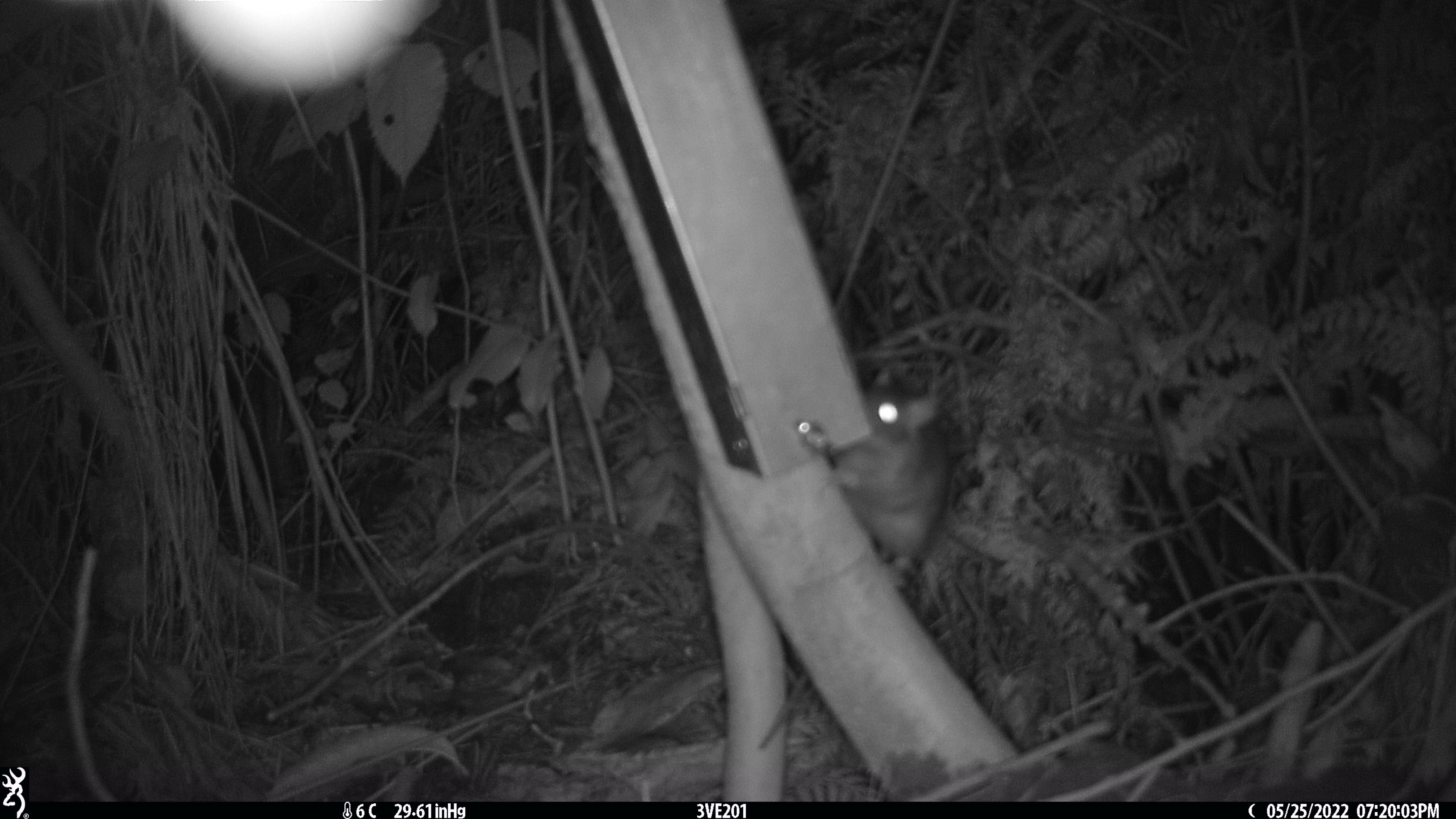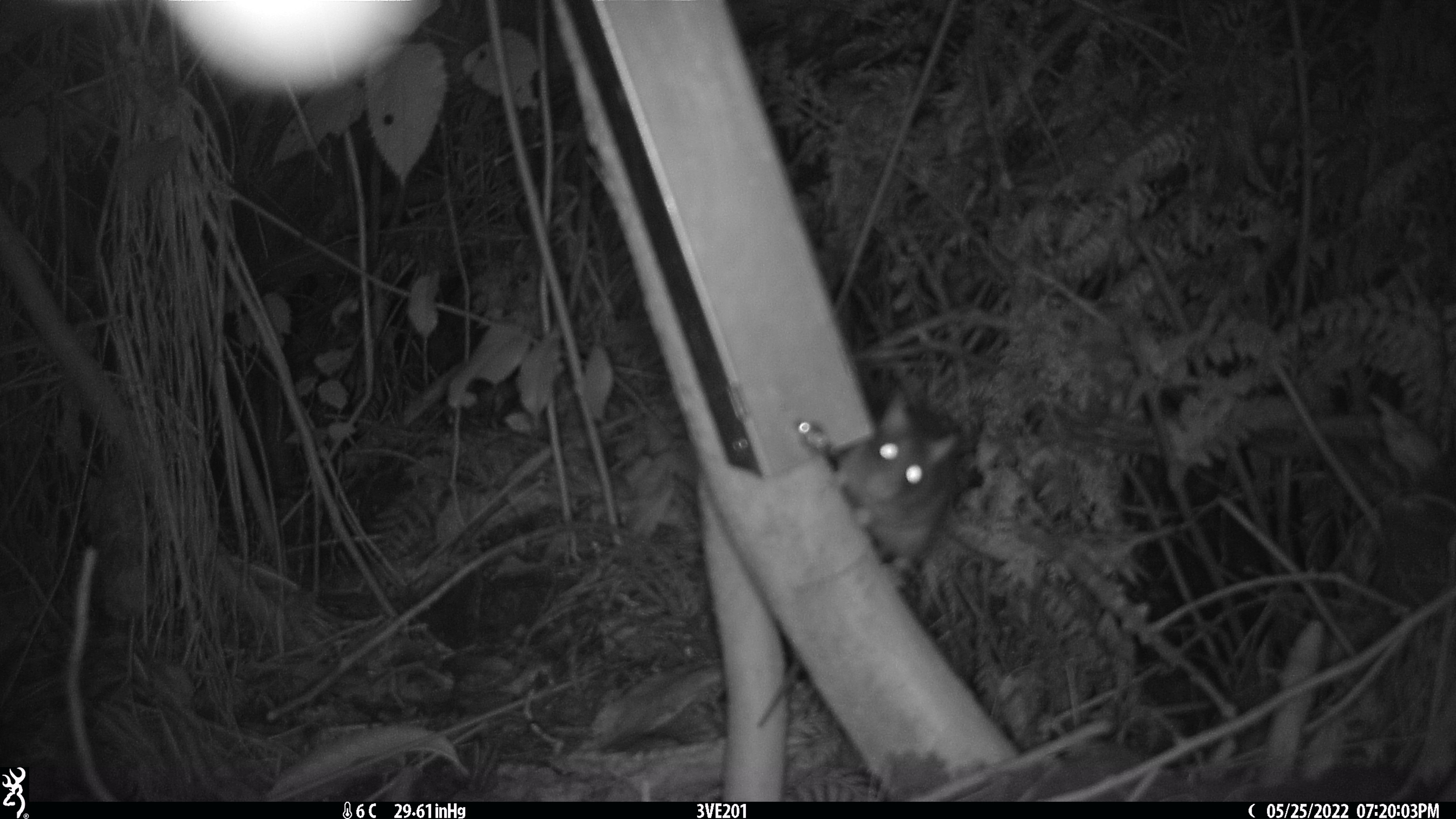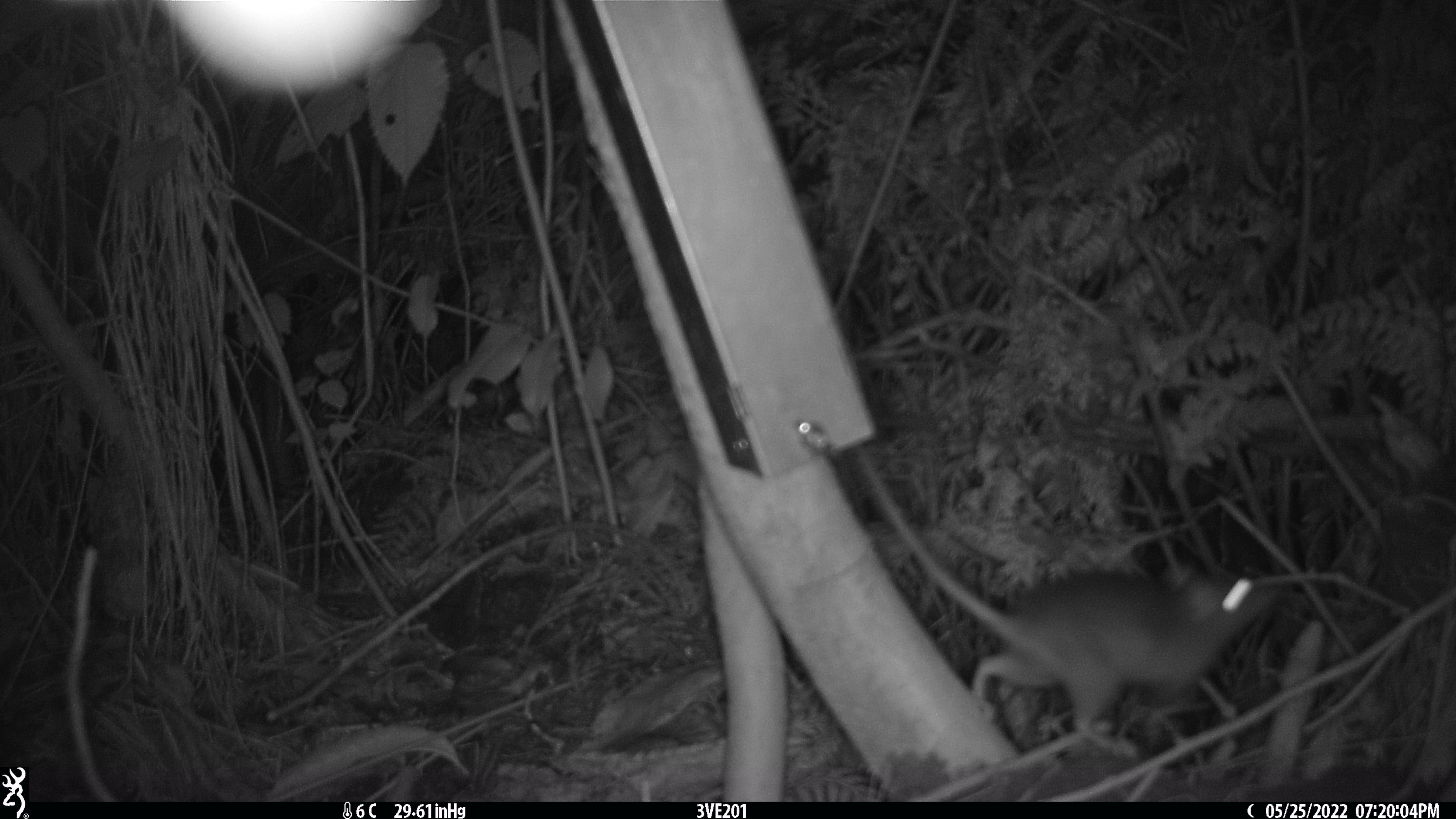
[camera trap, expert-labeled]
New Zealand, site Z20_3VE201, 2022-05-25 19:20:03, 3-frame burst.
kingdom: Animalia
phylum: Chordata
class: Mammalia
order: Rodentia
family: Muridae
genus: Rattus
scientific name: Rattus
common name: rat